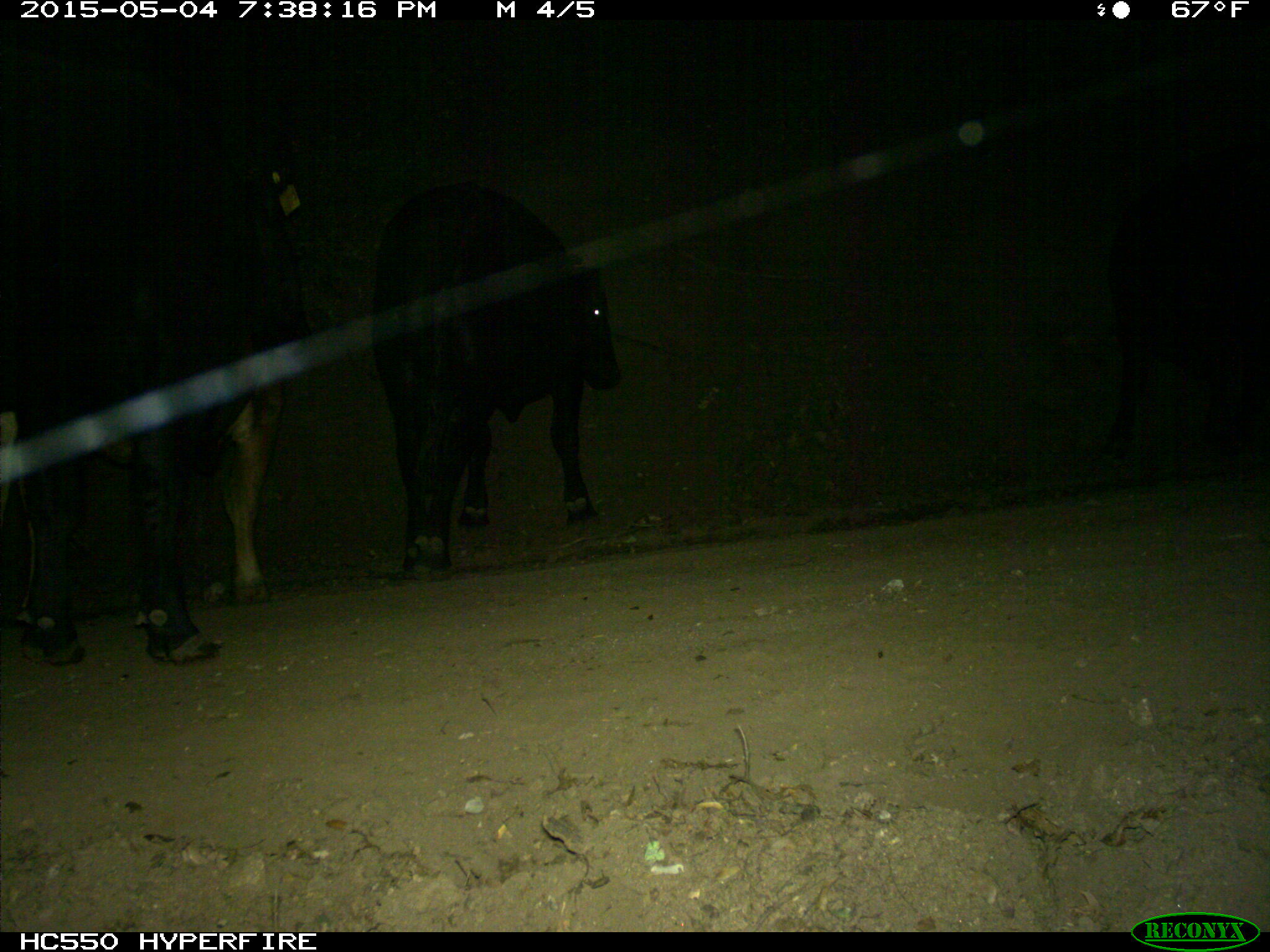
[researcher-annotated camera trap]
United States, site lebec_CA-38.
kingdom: Animalia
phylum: Chordata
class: Mammalia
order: Artiodactyla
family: Bovidae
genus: Bos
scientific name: Bos taurus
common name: domestic cow